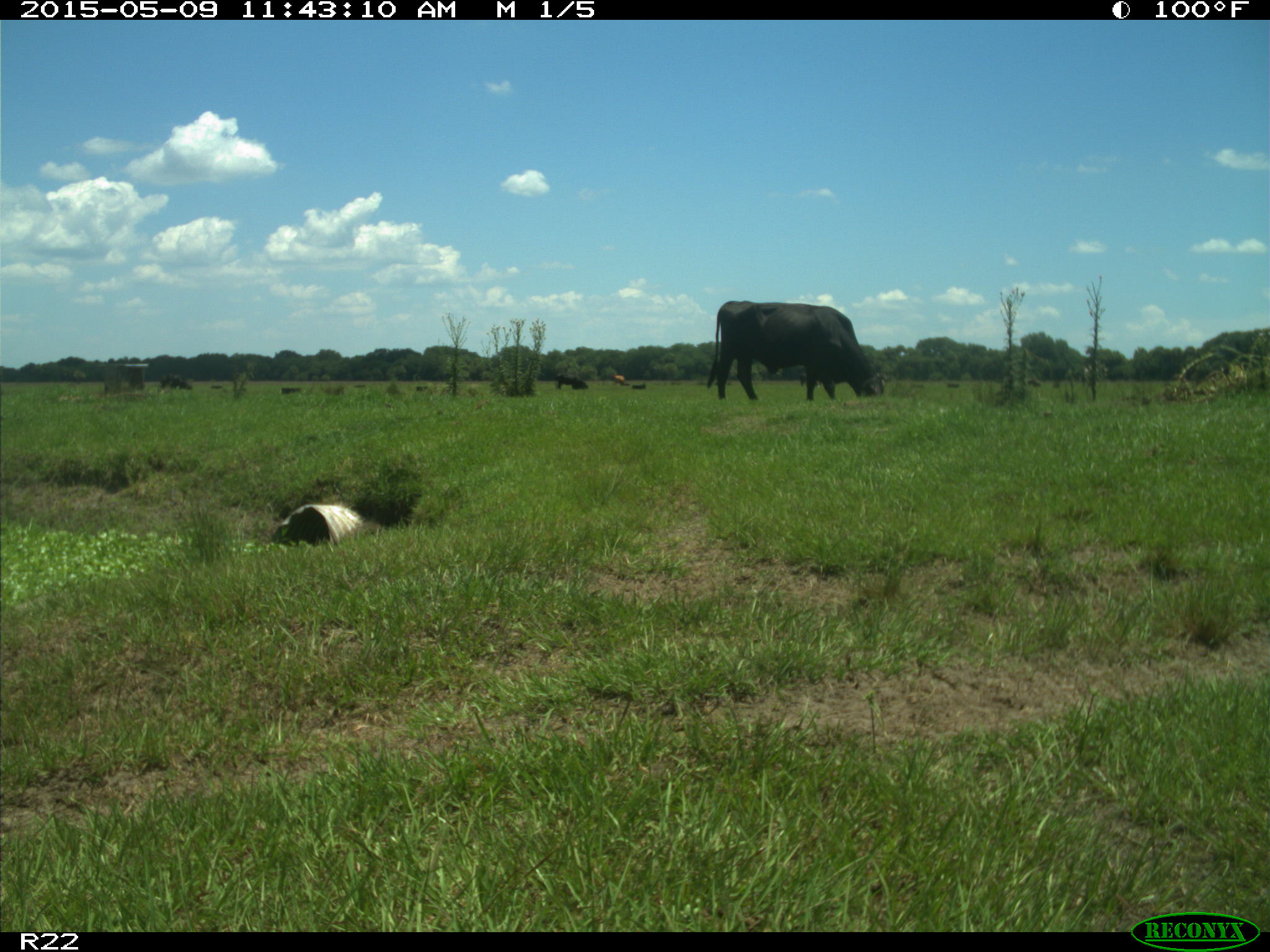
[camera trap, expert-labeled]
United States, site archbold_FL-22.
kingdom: Animalia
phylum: Chordata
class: Mammalia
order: Artiodactyla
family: Bovidae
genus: Bos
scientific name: Bos taurus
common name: domestic cow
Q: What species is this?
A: Bos taurus (domestic cow).